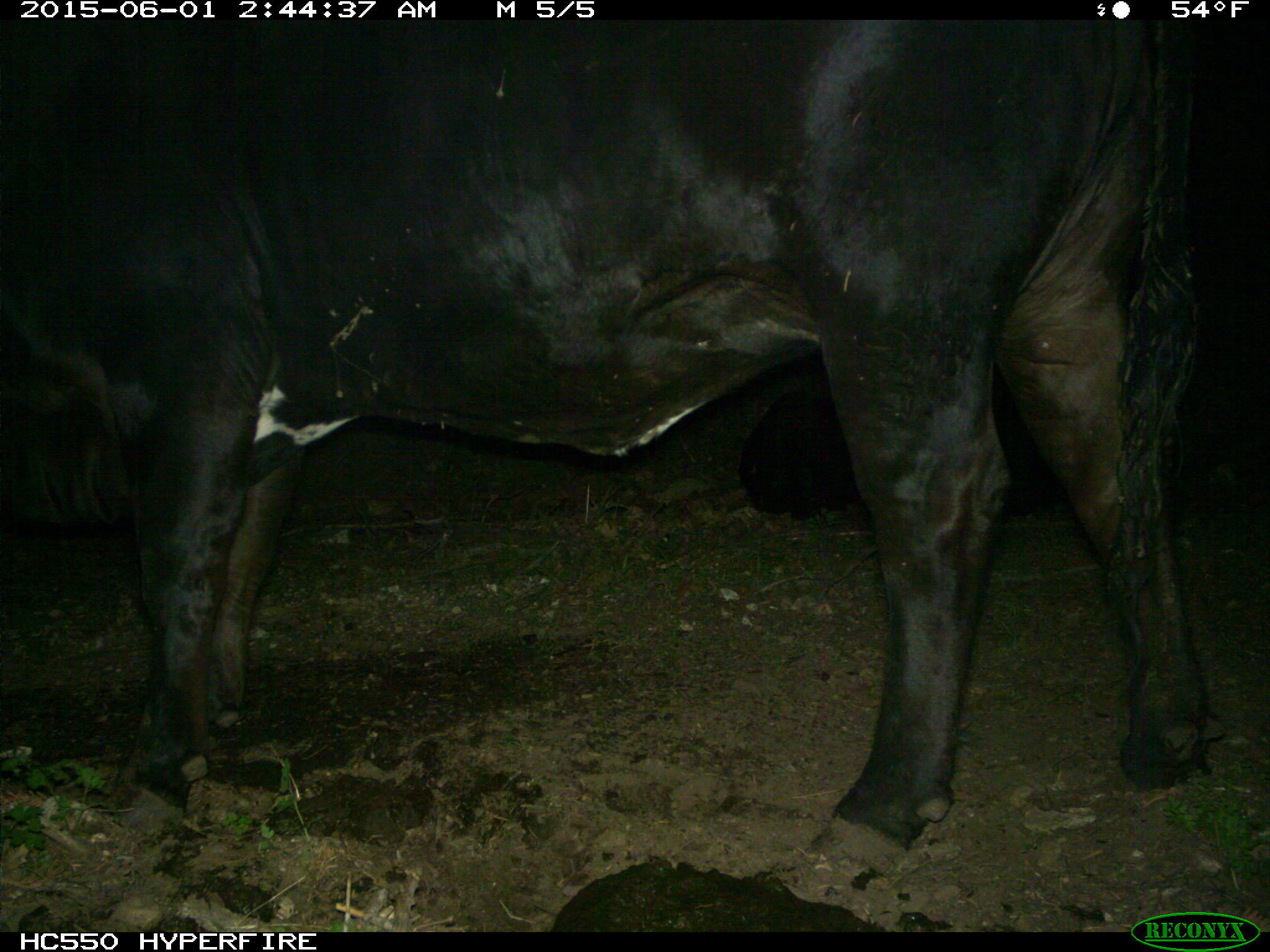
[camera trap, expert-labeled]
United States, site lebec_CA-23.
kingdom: Animalia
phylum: Chordata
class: Mammalia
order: Artiodactyla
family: Bovidae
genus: Bos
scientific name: Bos taurus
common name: domestic cow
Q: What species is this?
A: Bos taurus (domestic cow).